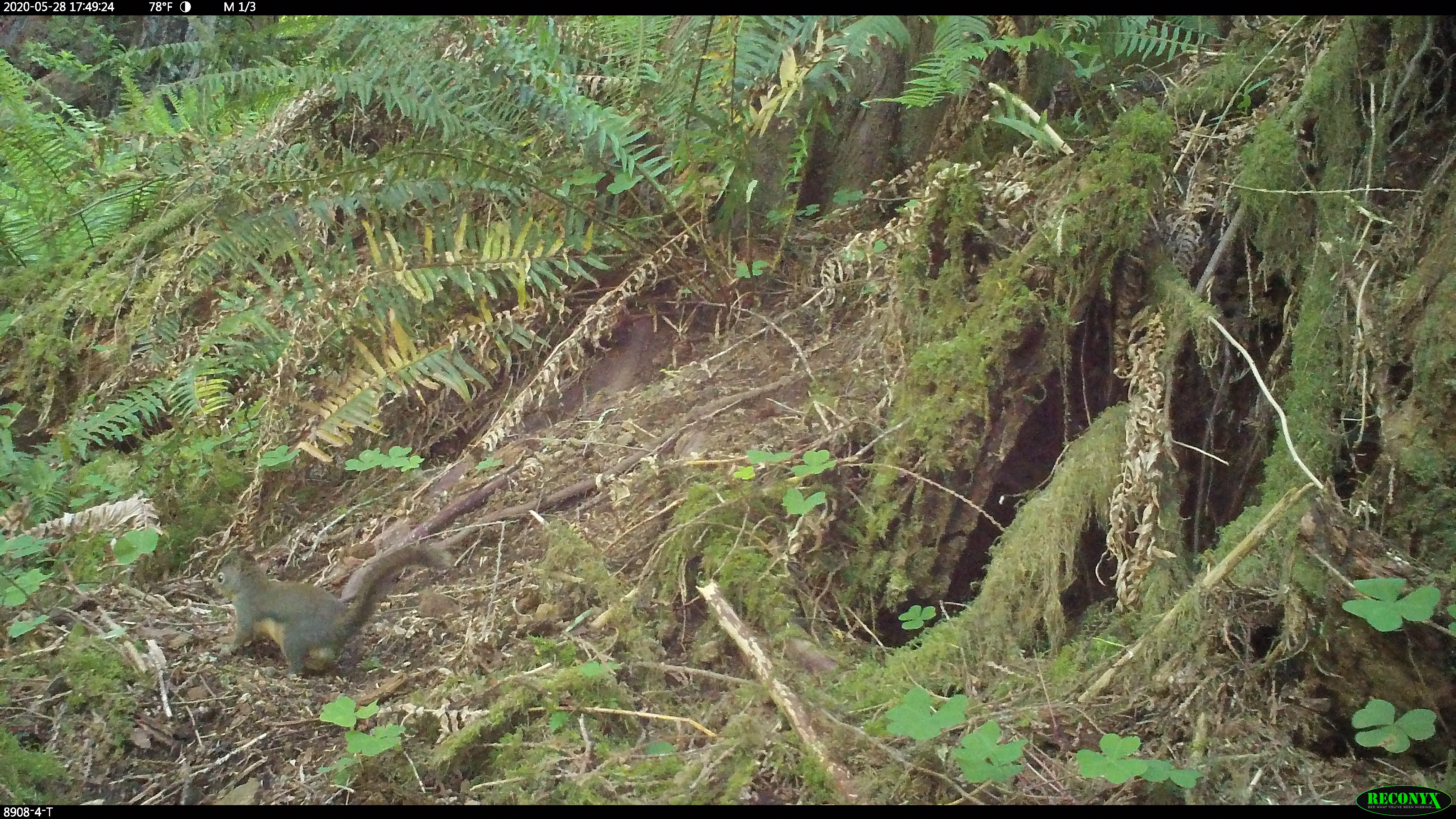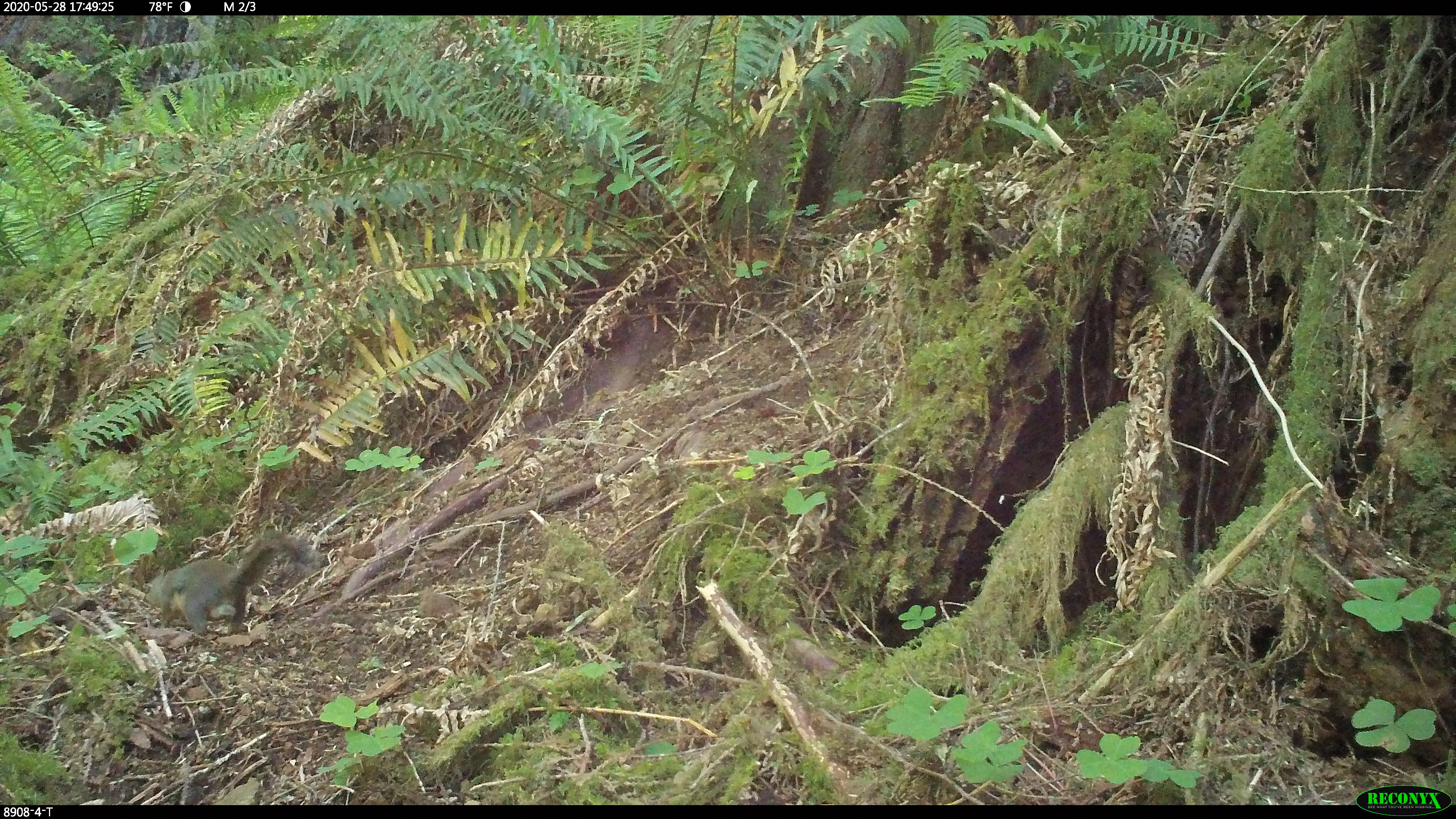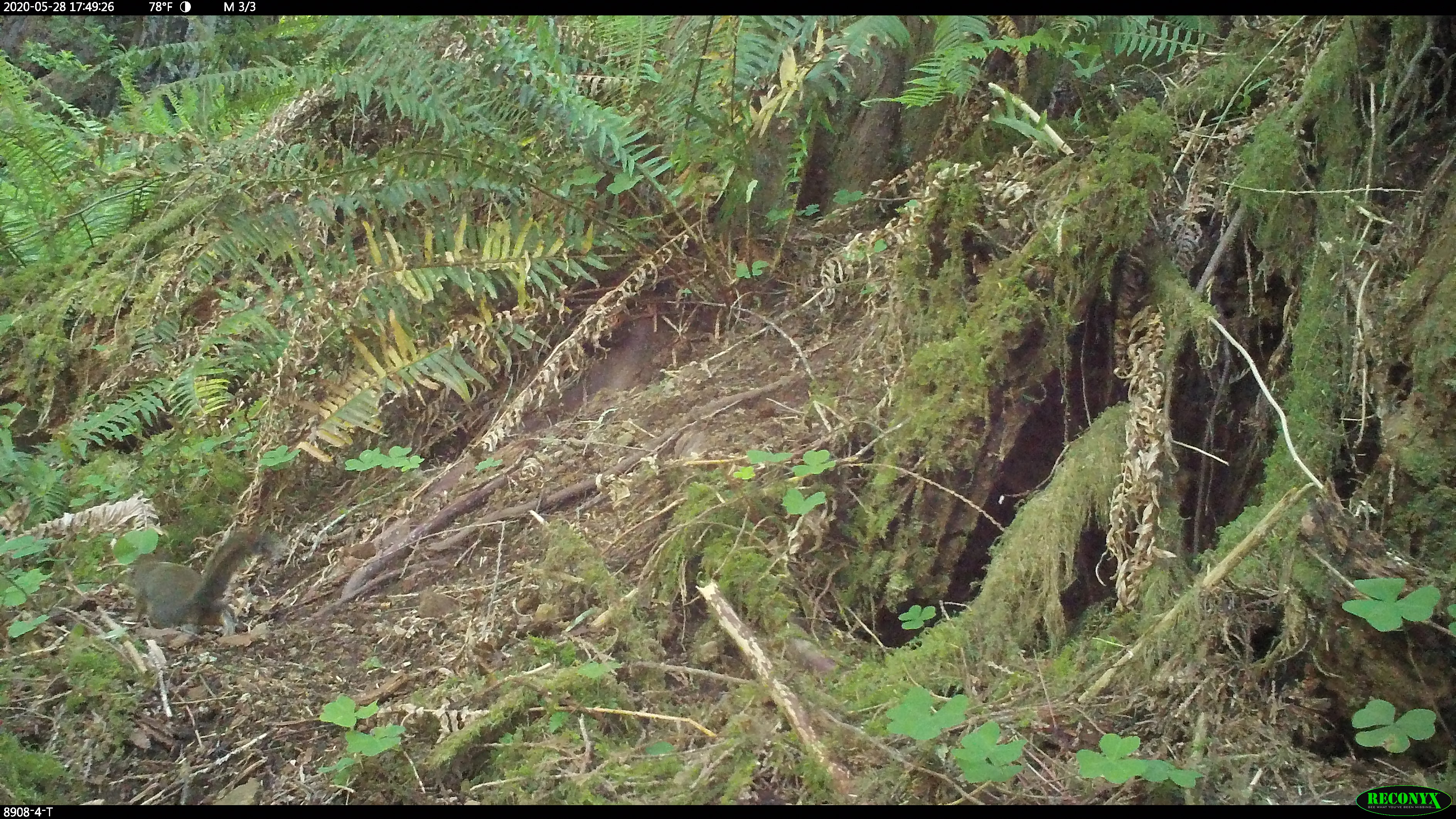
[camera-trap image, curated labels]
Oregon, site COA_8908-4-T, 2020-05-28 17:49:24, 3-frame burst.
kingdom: Animalia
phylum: Chordata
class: Mammalia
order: Rodentia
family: Sciuridae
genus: Tamiasciurus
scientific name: Tamiasciurus douglasii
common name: douglas squirrel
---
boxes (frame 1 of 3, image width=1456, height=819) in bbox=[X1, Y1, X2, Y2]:
douglas squirrel: bbox=[202, 544, 444, 681]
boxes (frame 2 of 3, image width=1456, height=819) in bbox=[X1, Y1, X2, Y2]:
douglas squirrel: bbox=[146, 531, 309, 635]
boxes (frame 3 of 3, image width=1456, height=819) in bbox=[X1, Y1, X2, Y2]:
douglas squirrel: bbox=[123, 529, 278, 636]